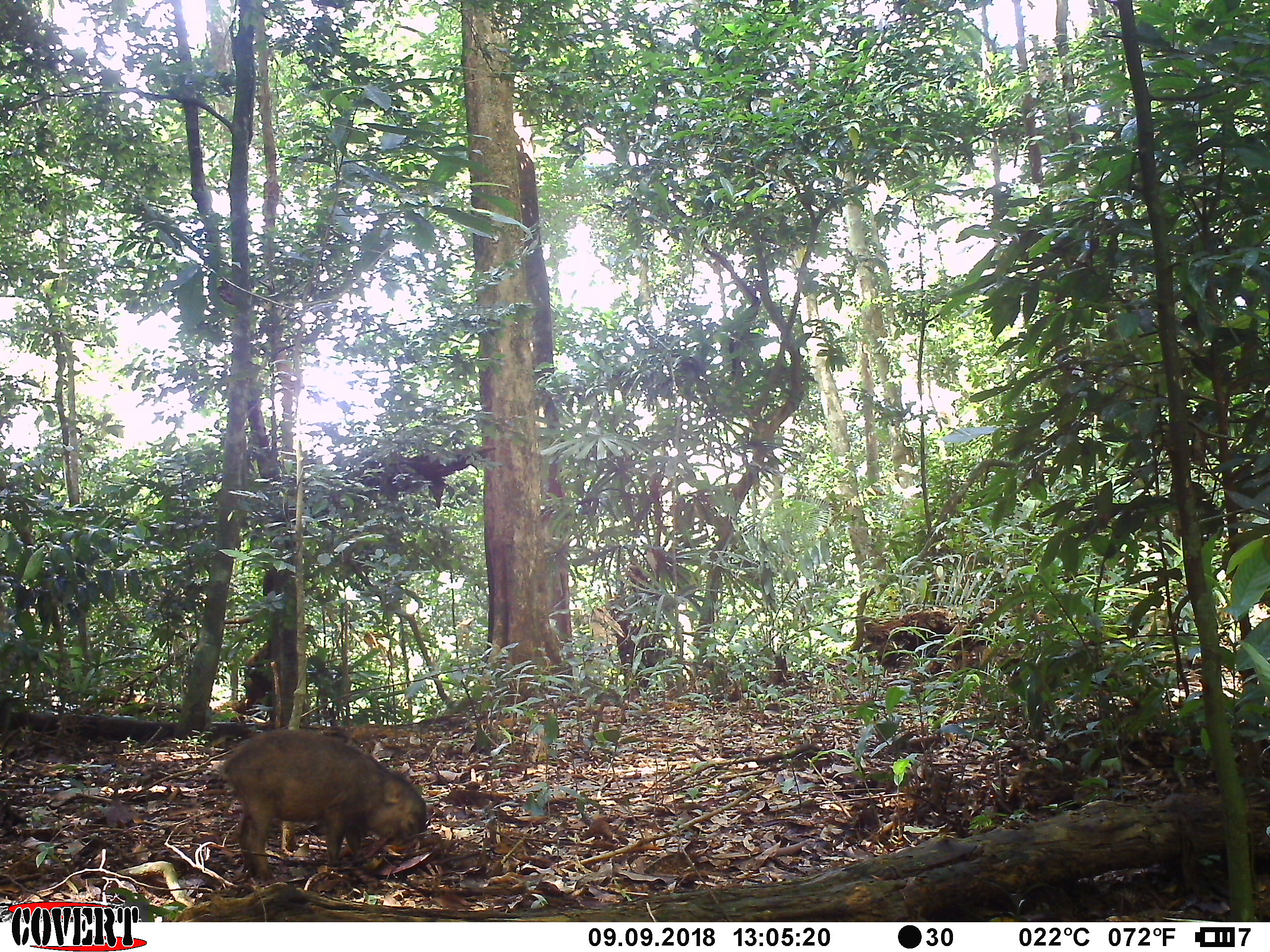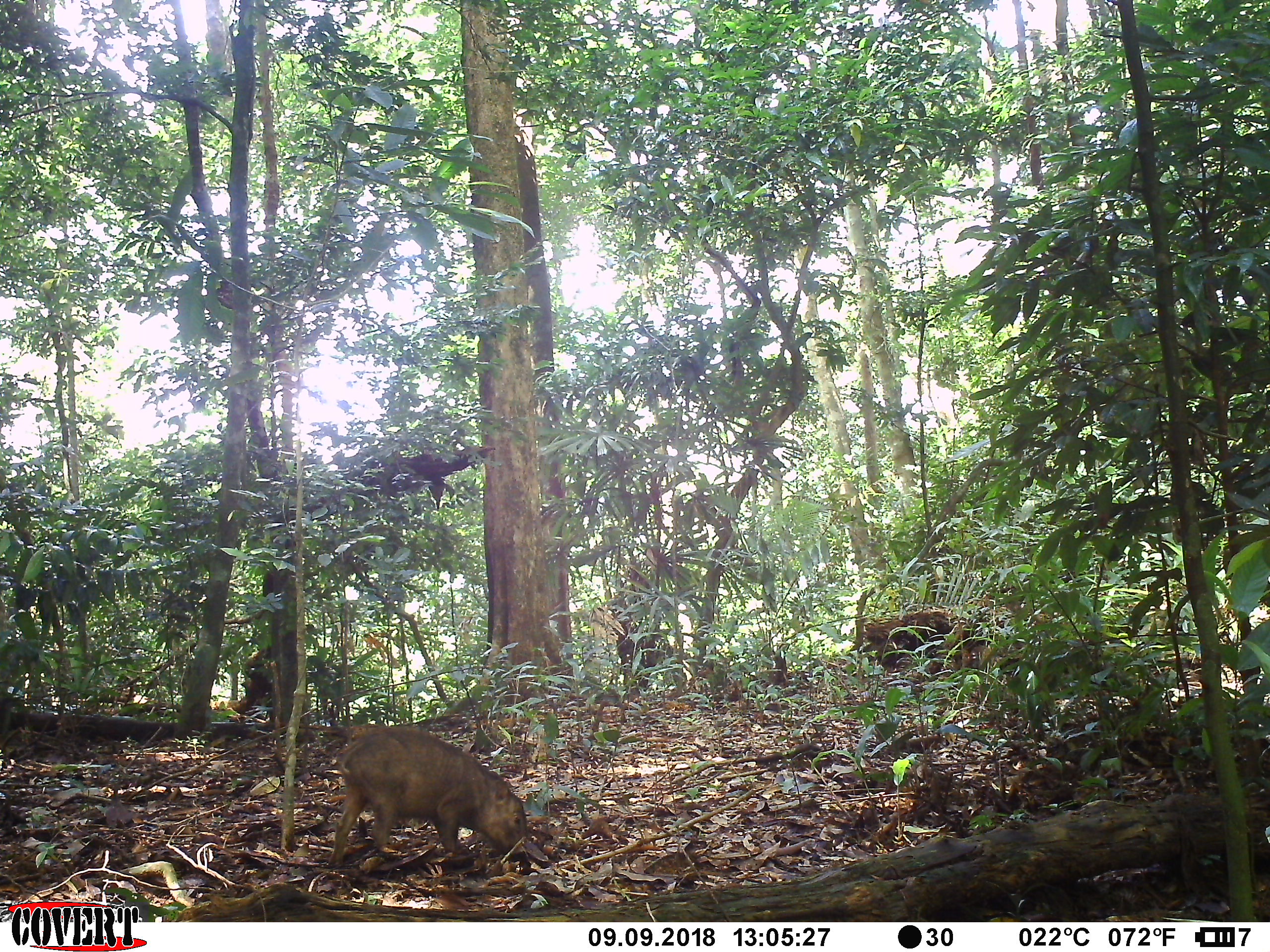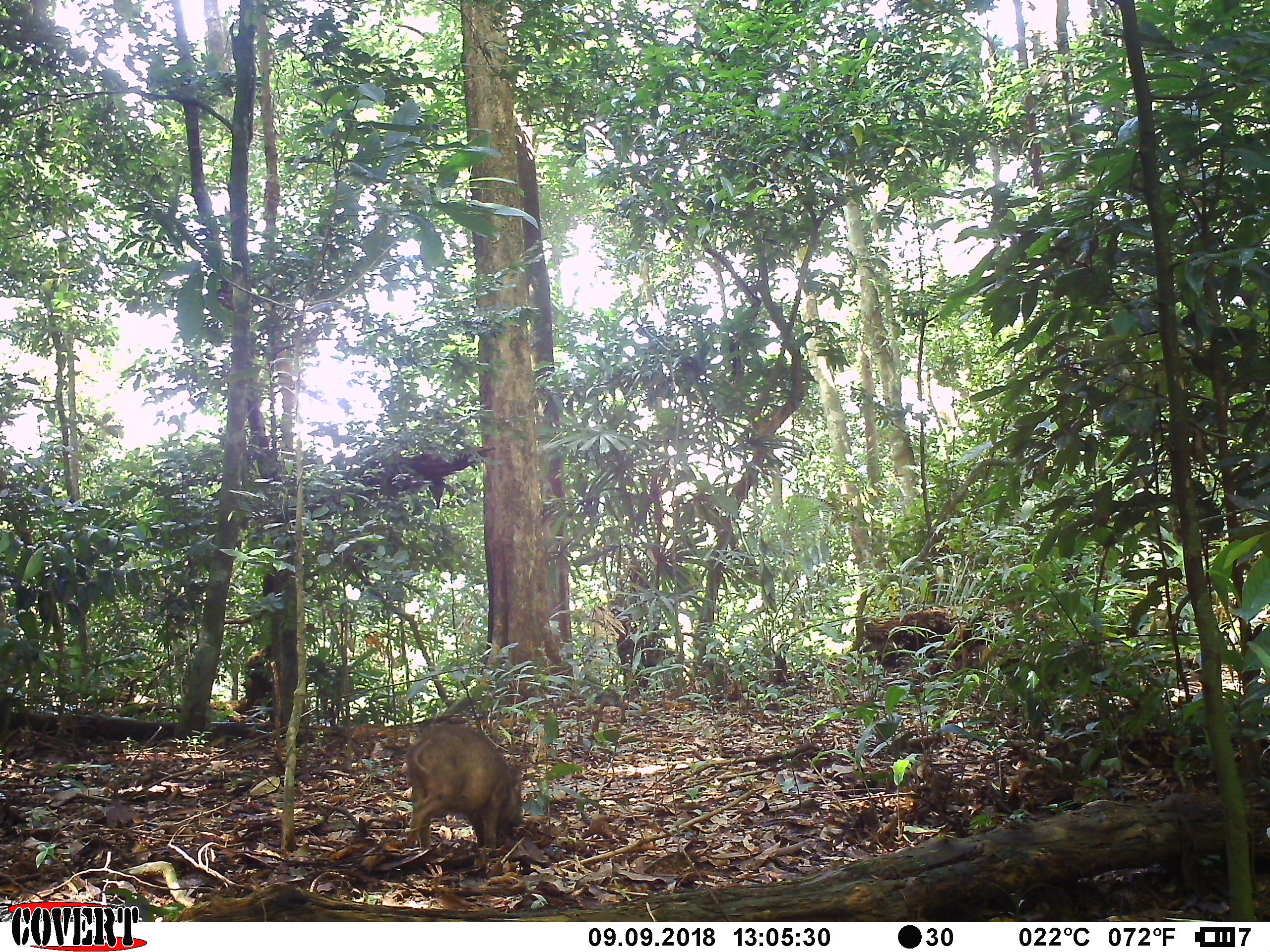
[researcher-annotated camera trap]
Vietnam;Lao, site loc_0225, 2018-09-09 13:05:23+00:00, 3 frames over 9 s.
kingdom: Animalia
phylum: Chordata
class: Mammalia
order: Artiodactyla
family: Suidae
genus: Sus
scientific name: Sus scrofa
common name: eurasian wild pig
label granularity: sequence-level